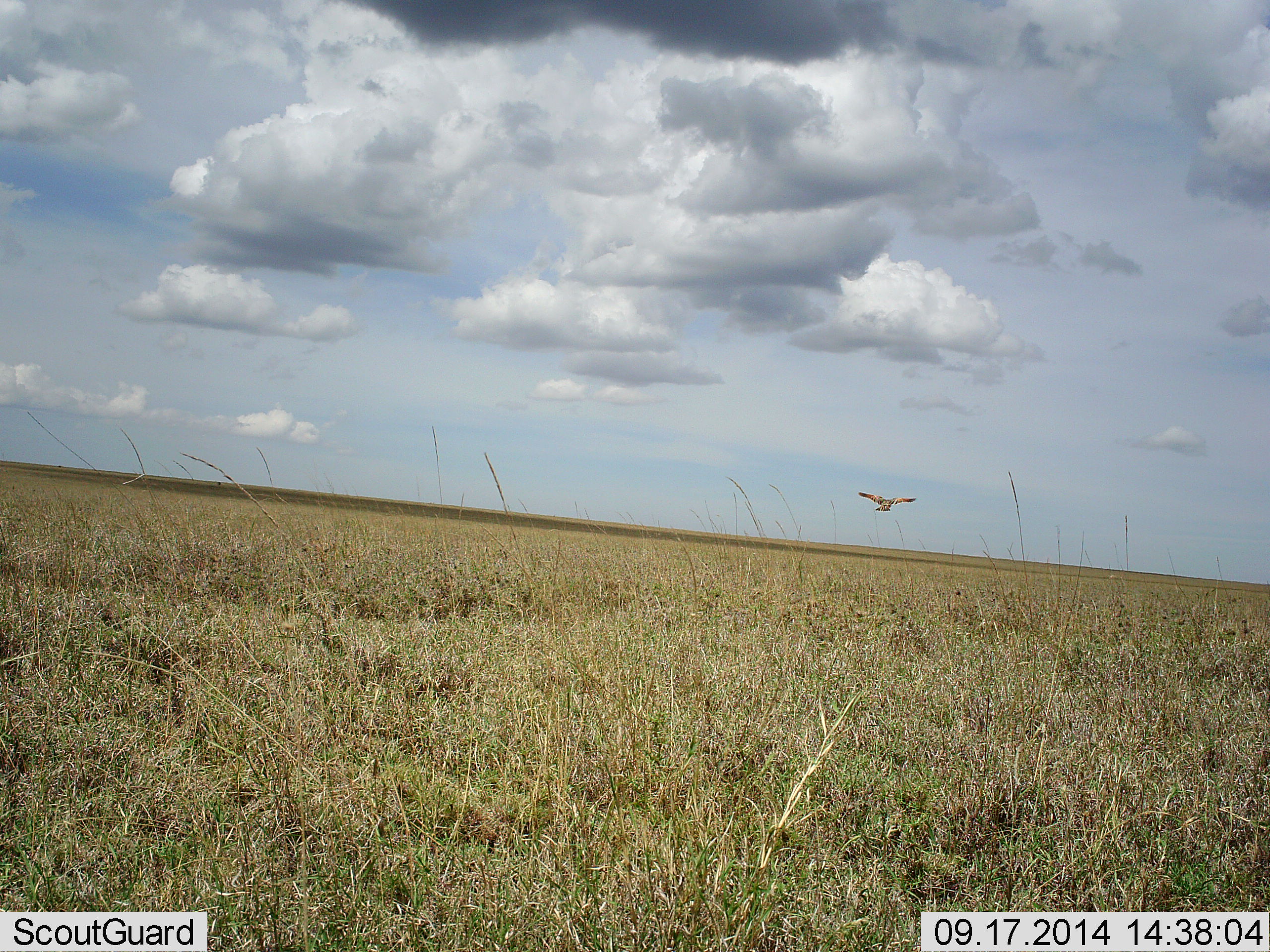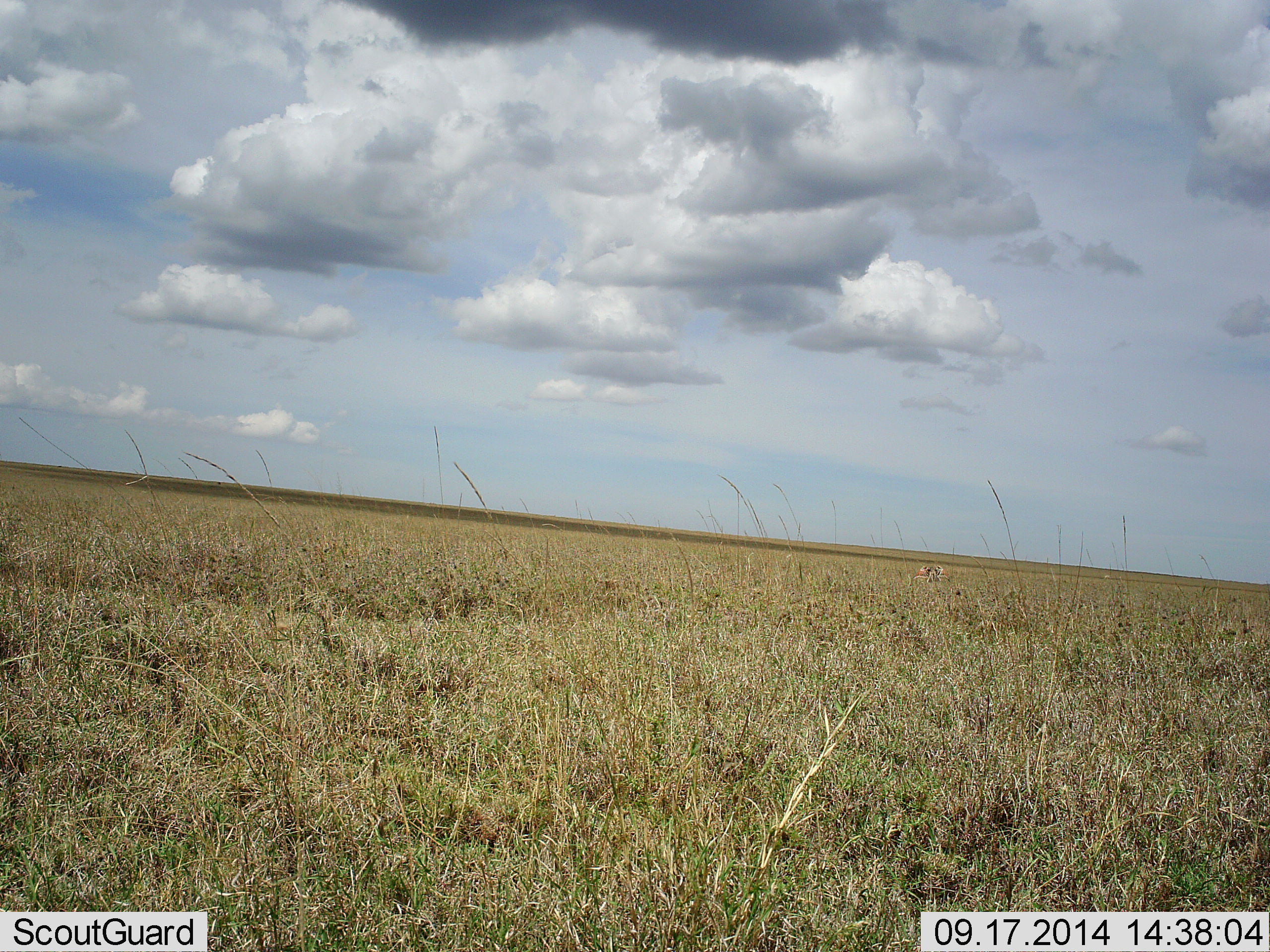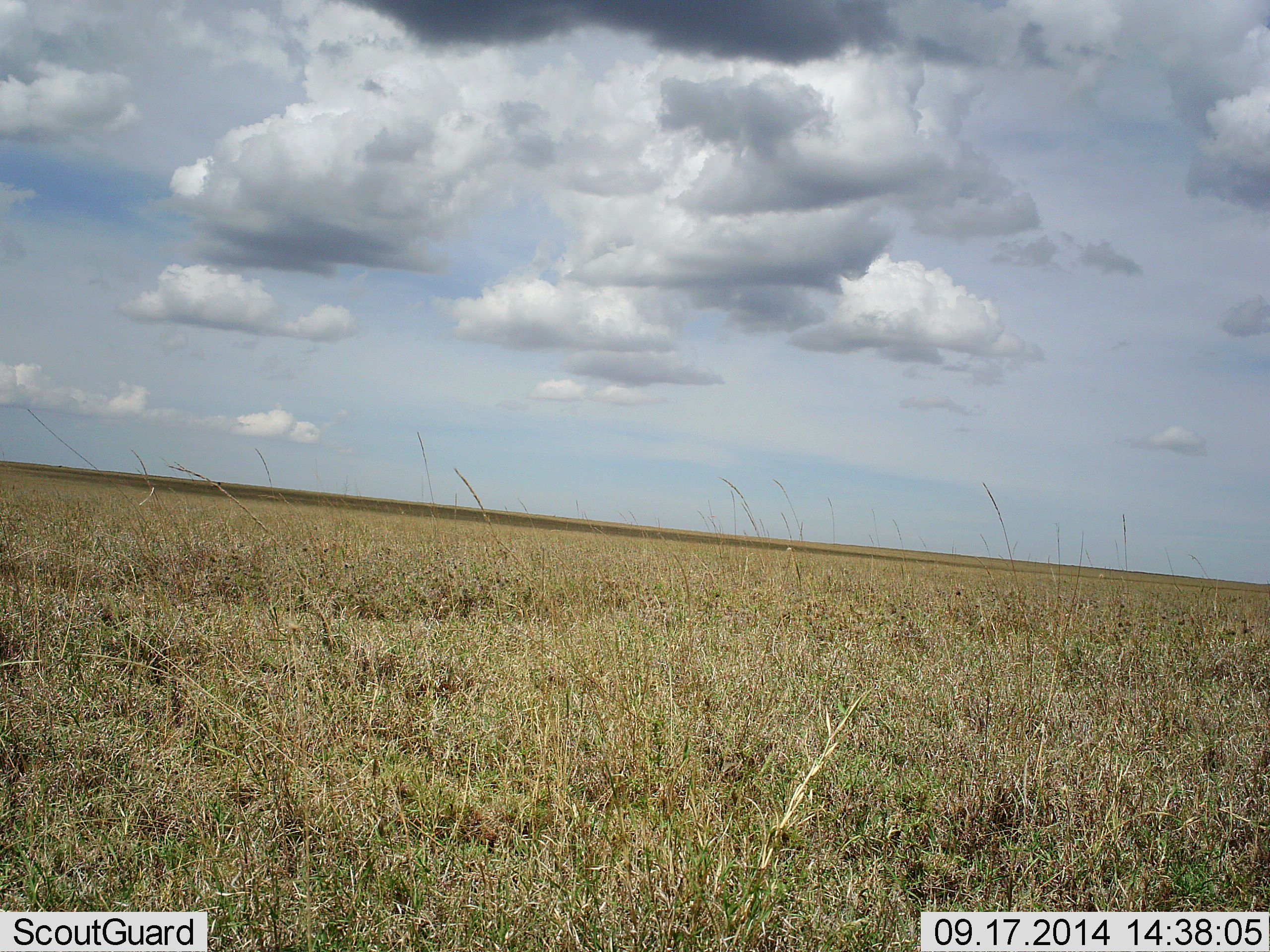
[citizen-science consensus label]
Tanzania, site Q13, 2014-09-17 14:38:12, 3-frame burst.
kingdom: Animalia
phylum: Chordata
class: Aves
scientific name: Aves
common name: bird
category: otherbird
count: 1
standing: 0%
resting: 0%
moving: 100%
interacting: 0%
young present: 0%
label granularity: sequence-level